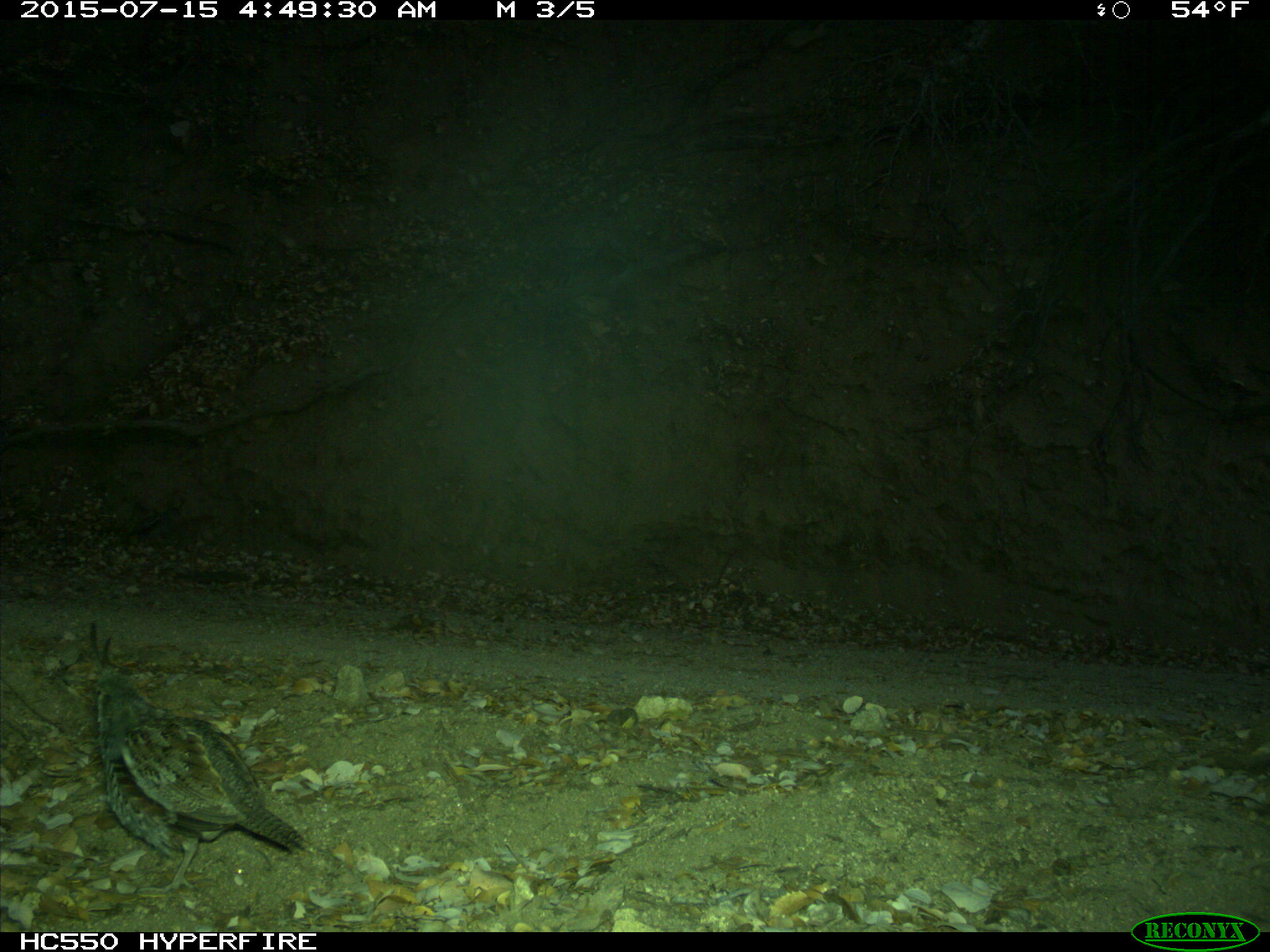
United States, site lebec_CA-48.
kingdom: Animalia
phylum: Chordata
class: Aves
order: Galliformes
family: Odontophoridae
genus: Callipepla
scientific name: Callipepla californica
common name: california quail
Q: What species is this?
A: Callipepla californica (california quail).